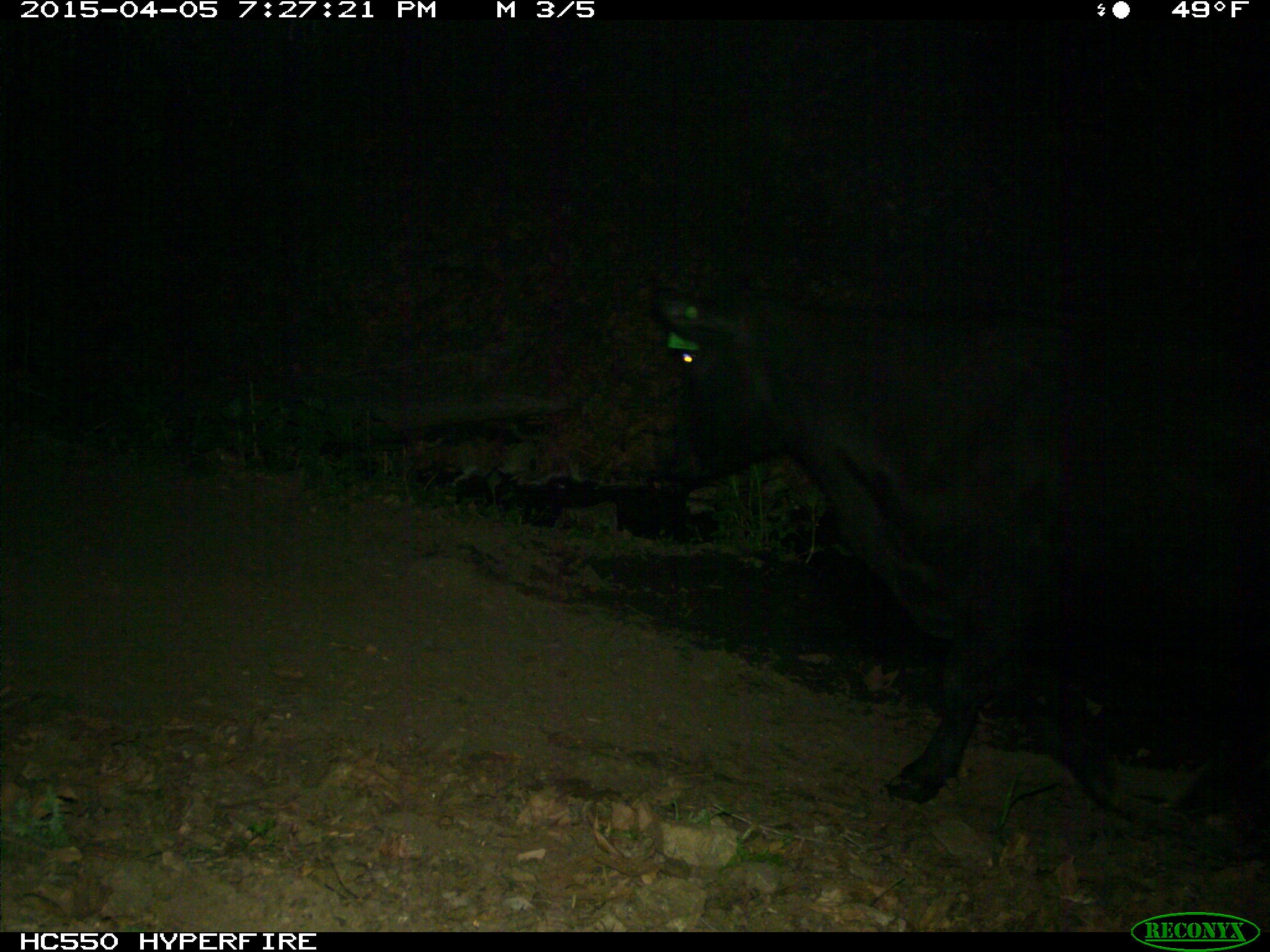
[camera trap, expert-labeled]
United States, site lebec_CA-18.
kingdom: Animalia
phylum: Chordata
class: Mammalia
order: Artiodactyla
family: Bovidae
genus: Bos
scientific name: Bos taurus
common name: domestic cow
Bos taurus (domestic cow).